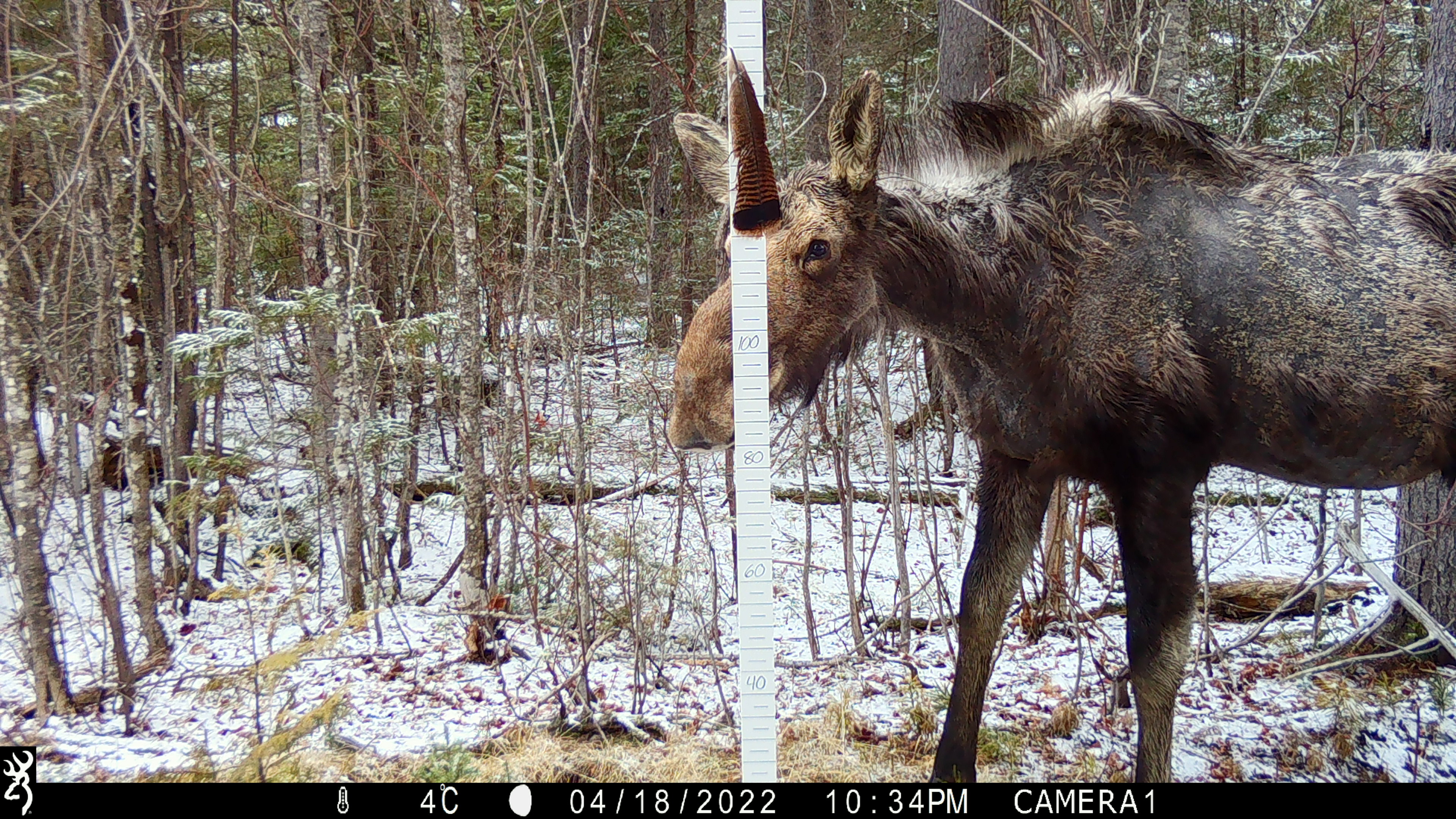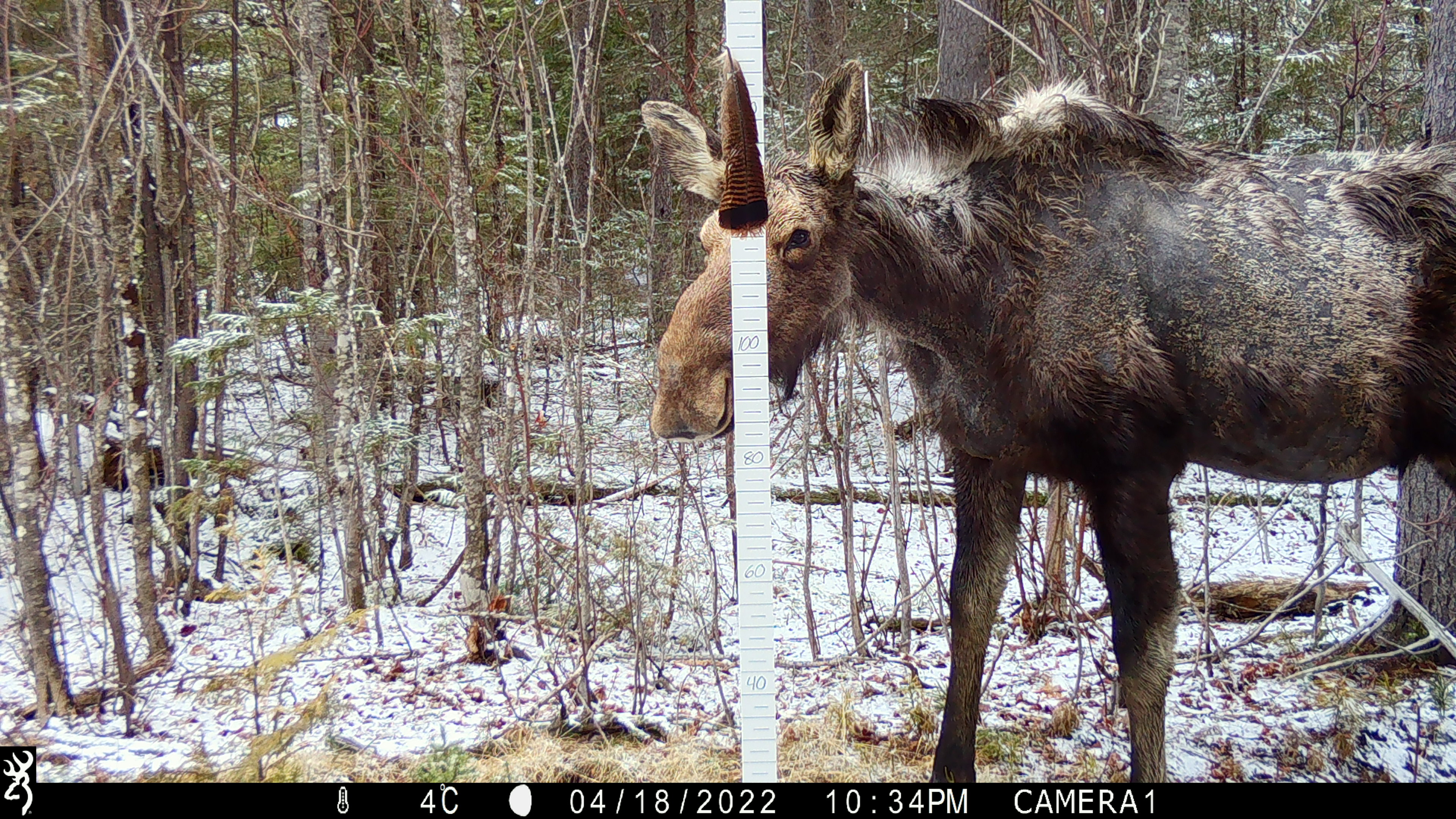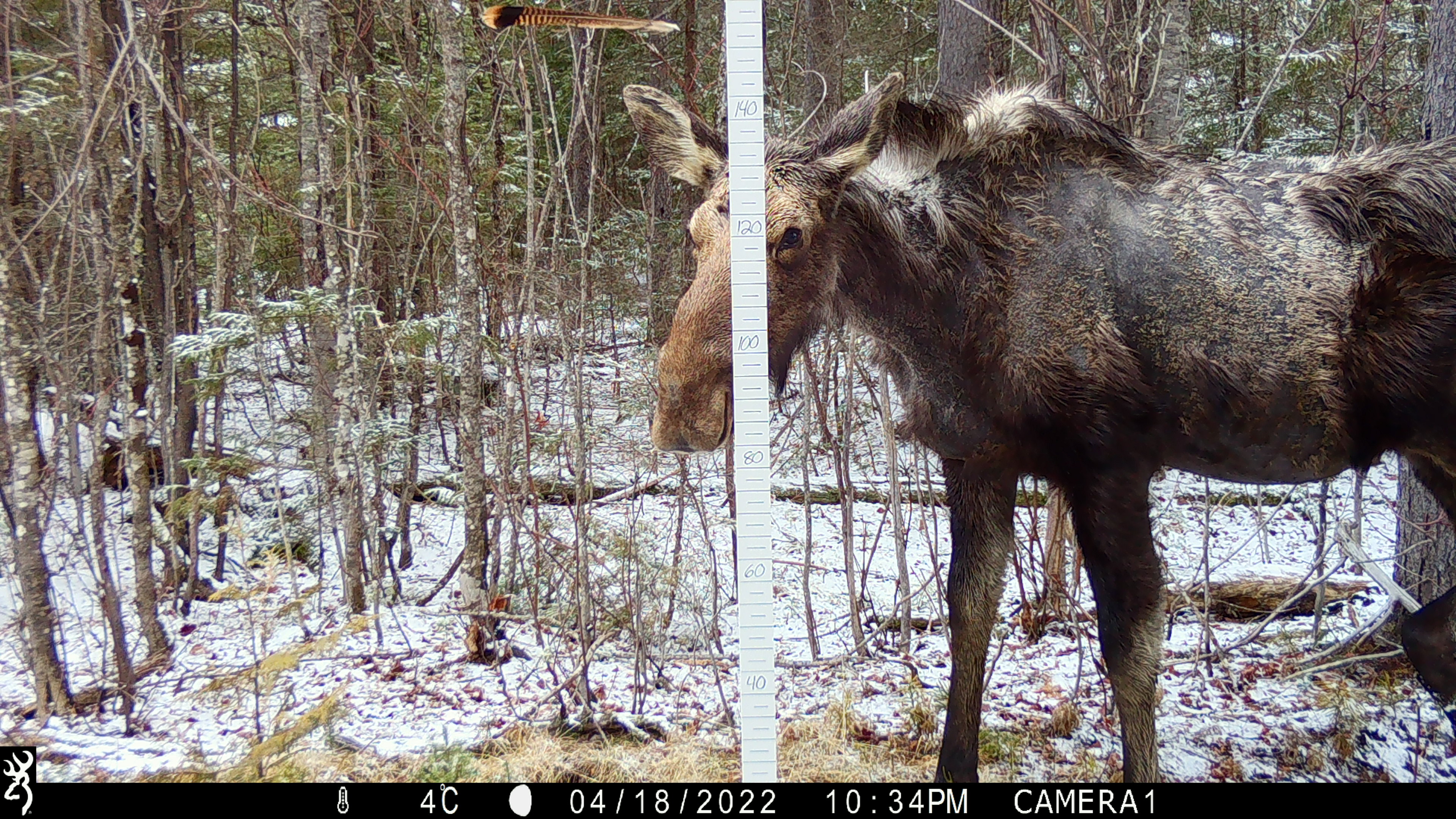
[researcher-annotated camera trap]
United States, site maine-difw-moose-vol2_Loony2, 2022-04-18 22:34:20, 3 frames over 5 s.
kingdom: Animalia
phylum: Chordata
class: Mammalia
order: Artiodactyla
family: Cervidae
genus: Alces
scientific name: Alces alces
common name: moose